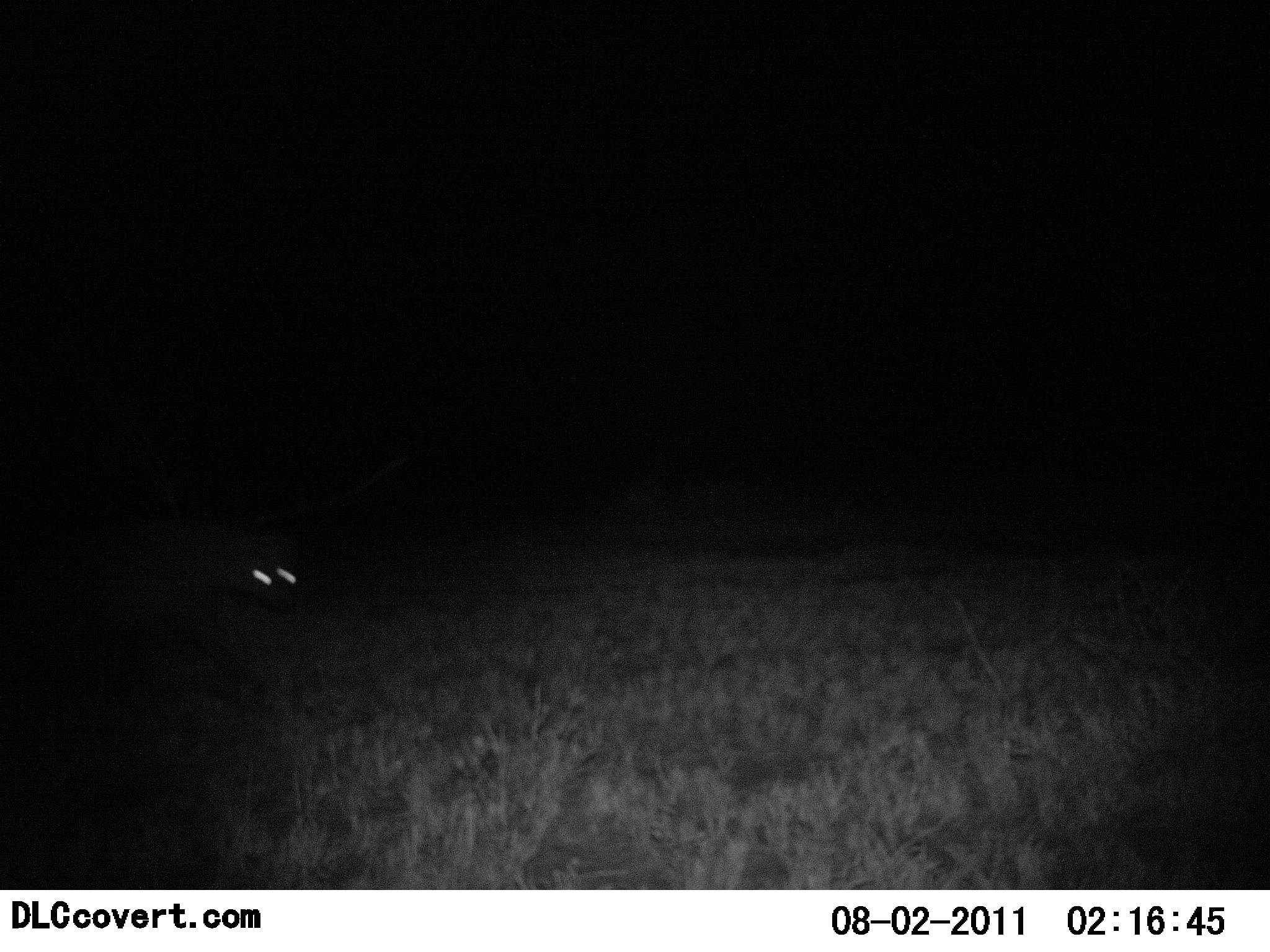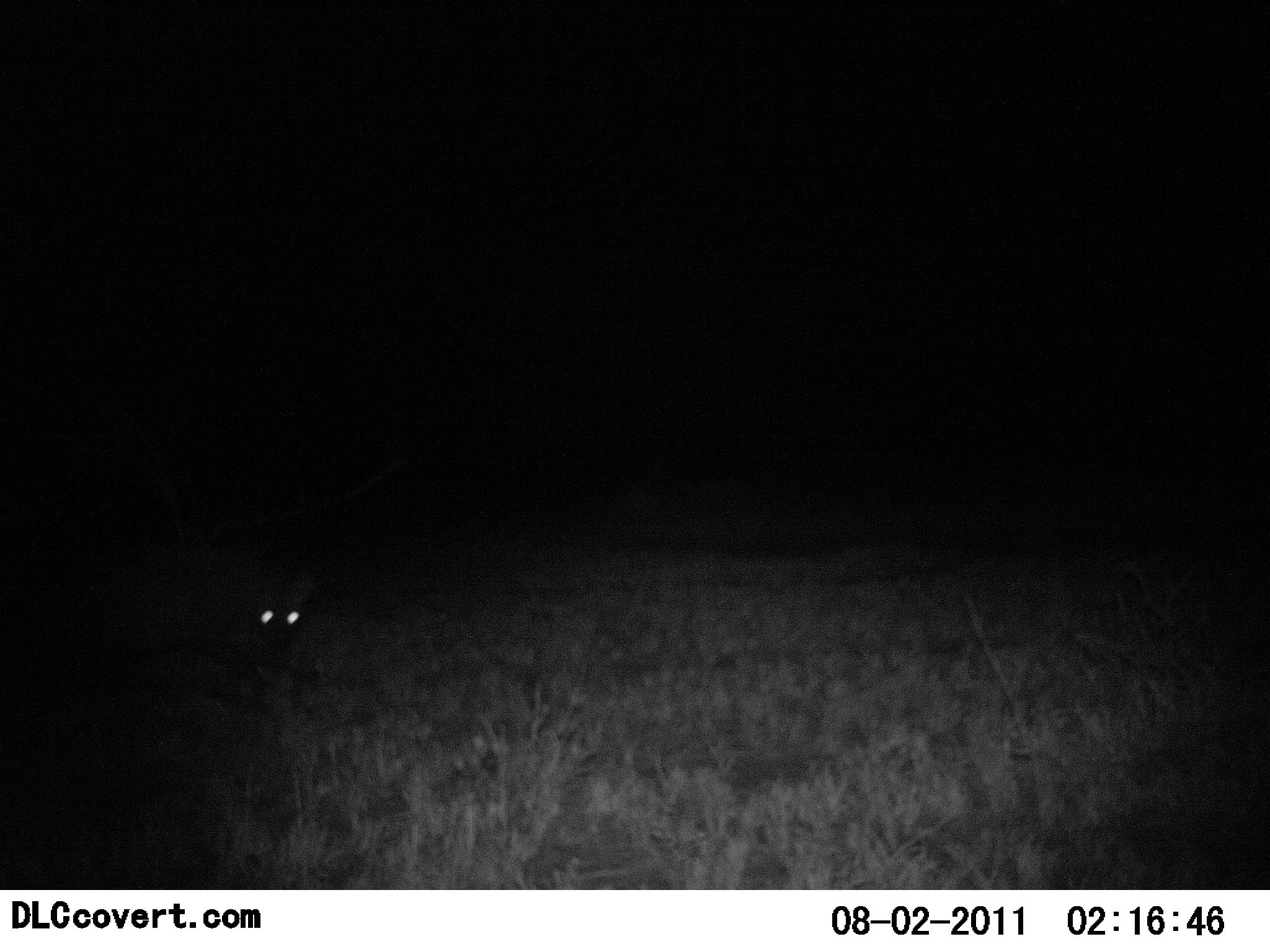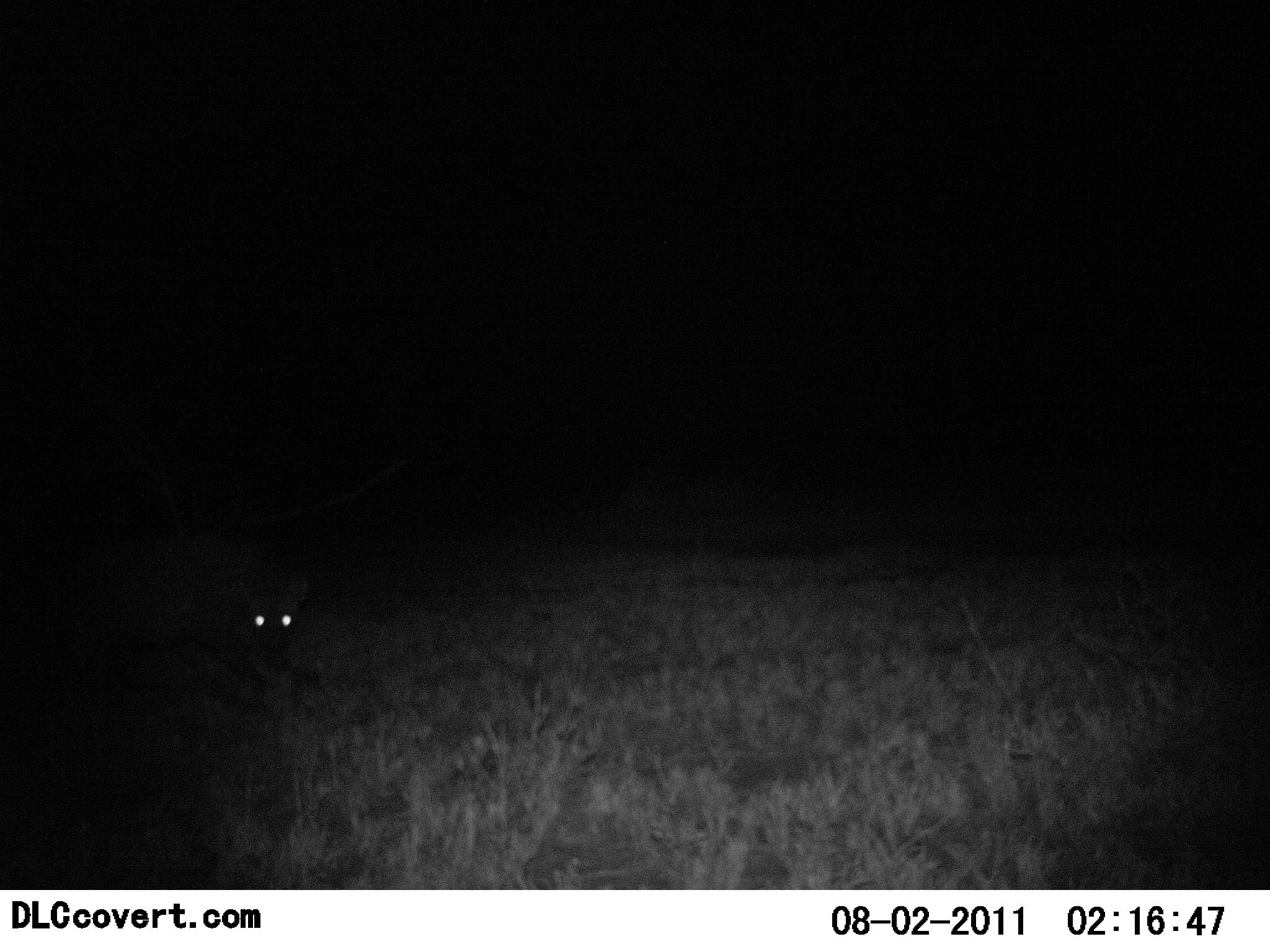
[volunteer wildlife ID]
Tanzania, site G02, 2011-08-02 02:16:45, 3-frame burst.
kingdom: Animalia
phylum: Chordata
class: Mammalia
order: Carnivora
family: Hyaenidae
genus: Crocuta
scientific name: Crocuta crocuta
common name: spotted hyena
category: hyenaspotted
Hyenaspotted (spotted hyena) (Crocuta crocuta), count 1. Behavior (volunteer vote fractions): standing 33%, resting 0%, moving 67%, interacting 0%. Young present (vote fraction): 0%. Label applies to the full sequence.